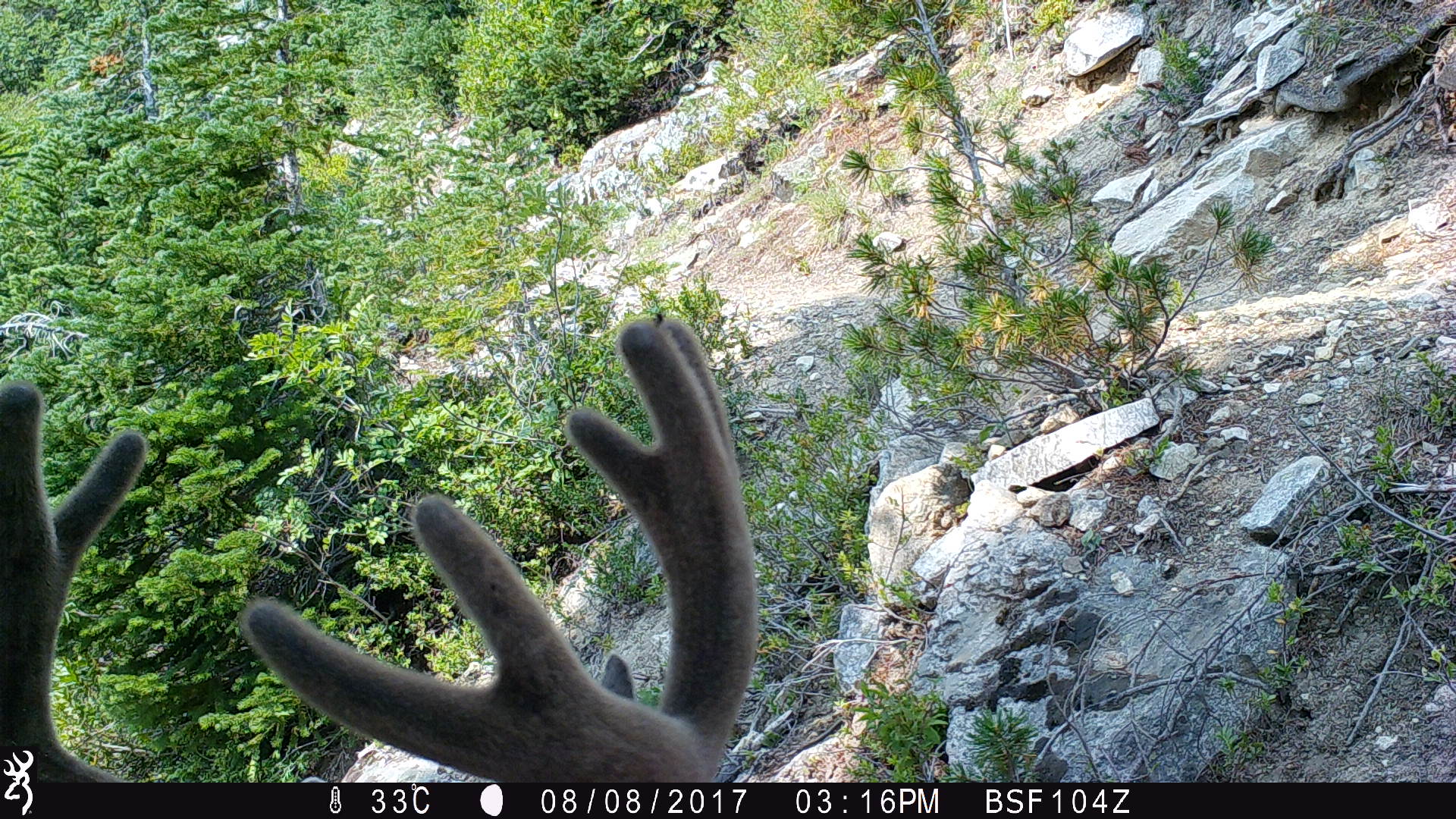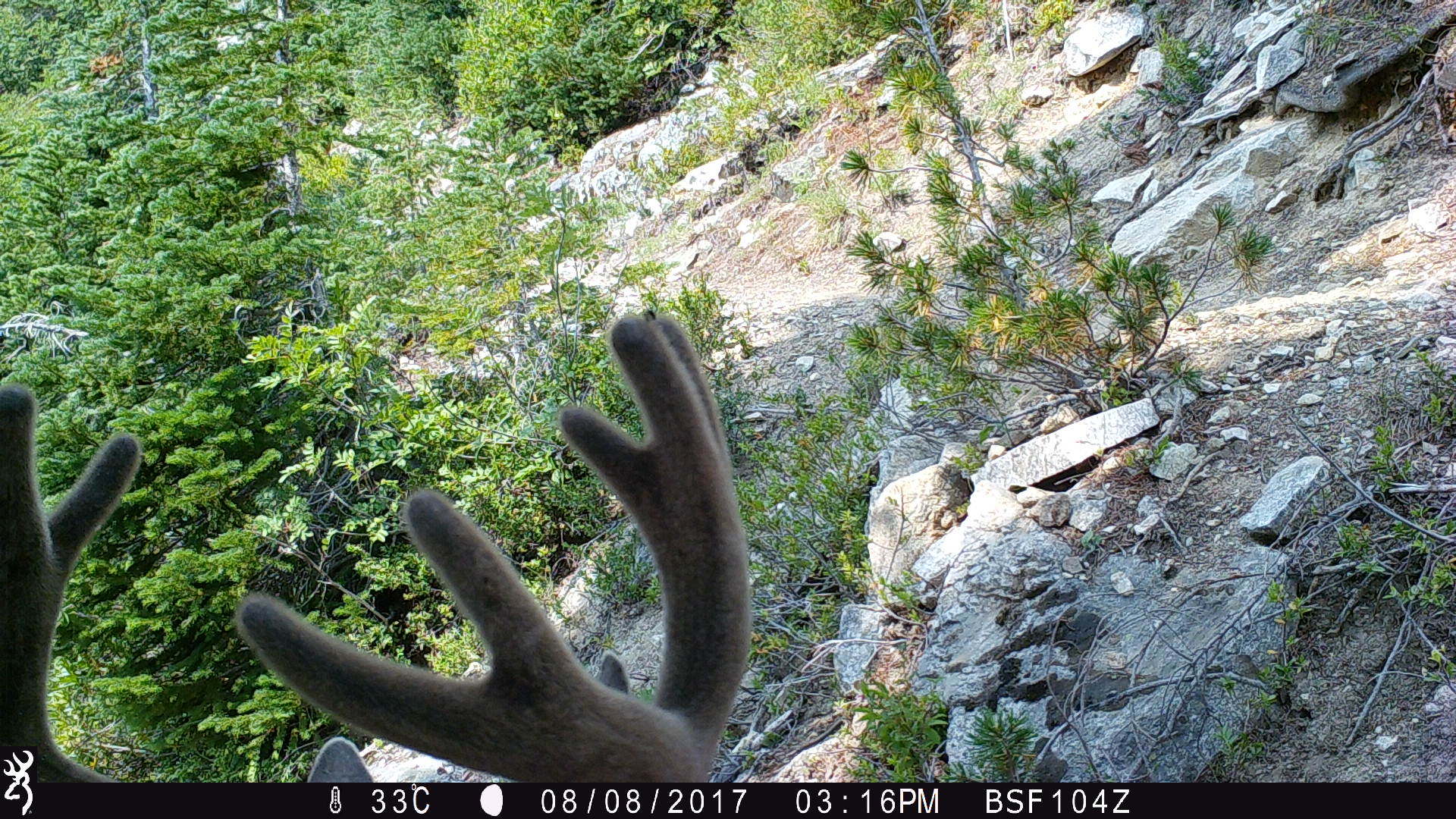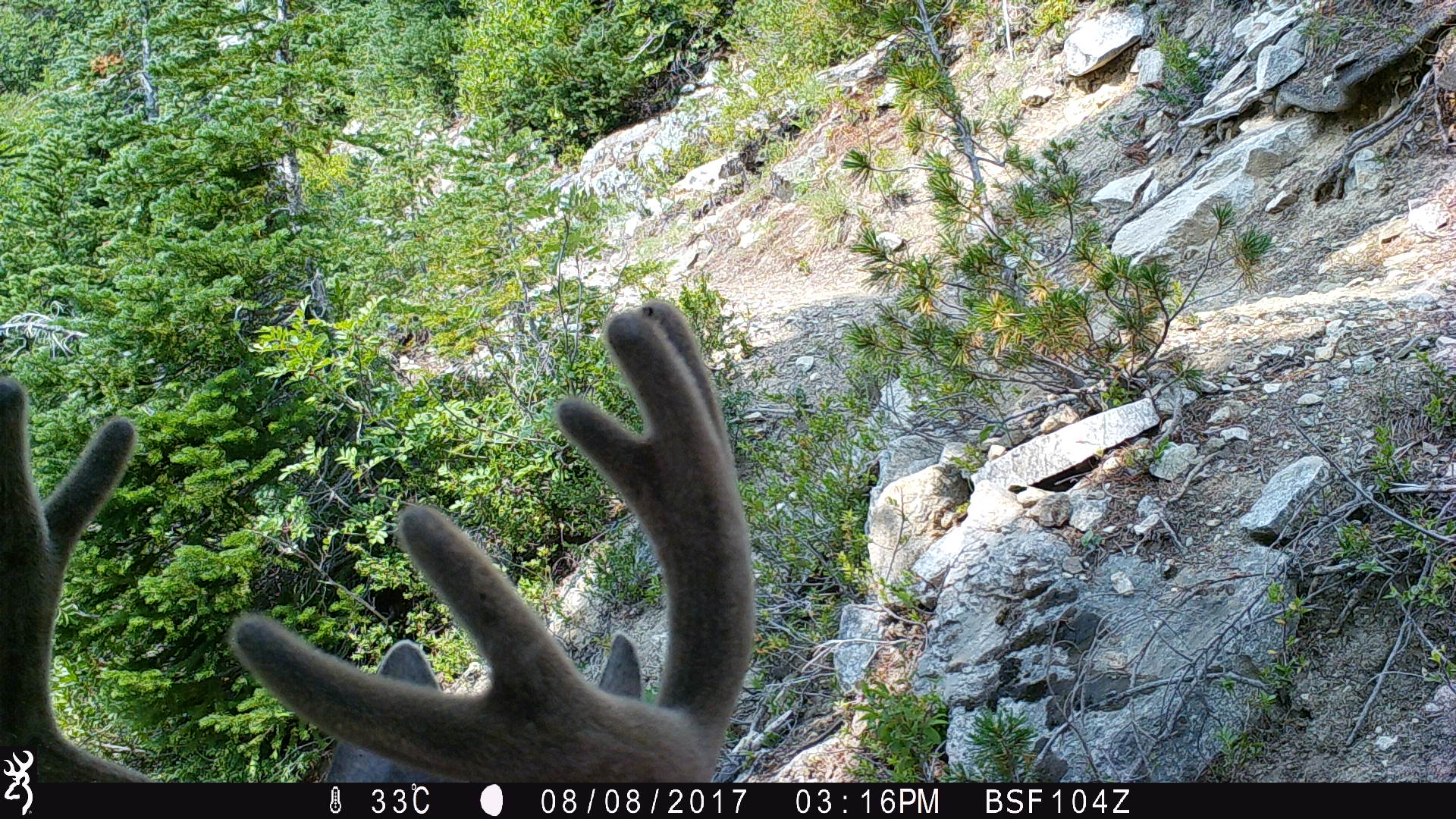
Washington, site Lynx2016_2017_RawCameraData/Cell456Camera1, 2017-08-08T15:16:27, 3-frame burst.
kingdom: Animalia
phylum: Chordata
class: Mammalia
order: Artiodactyla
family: Cervidae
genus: Odocoileus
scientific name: Odocoileus hemionus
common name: mule deer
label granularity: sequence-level